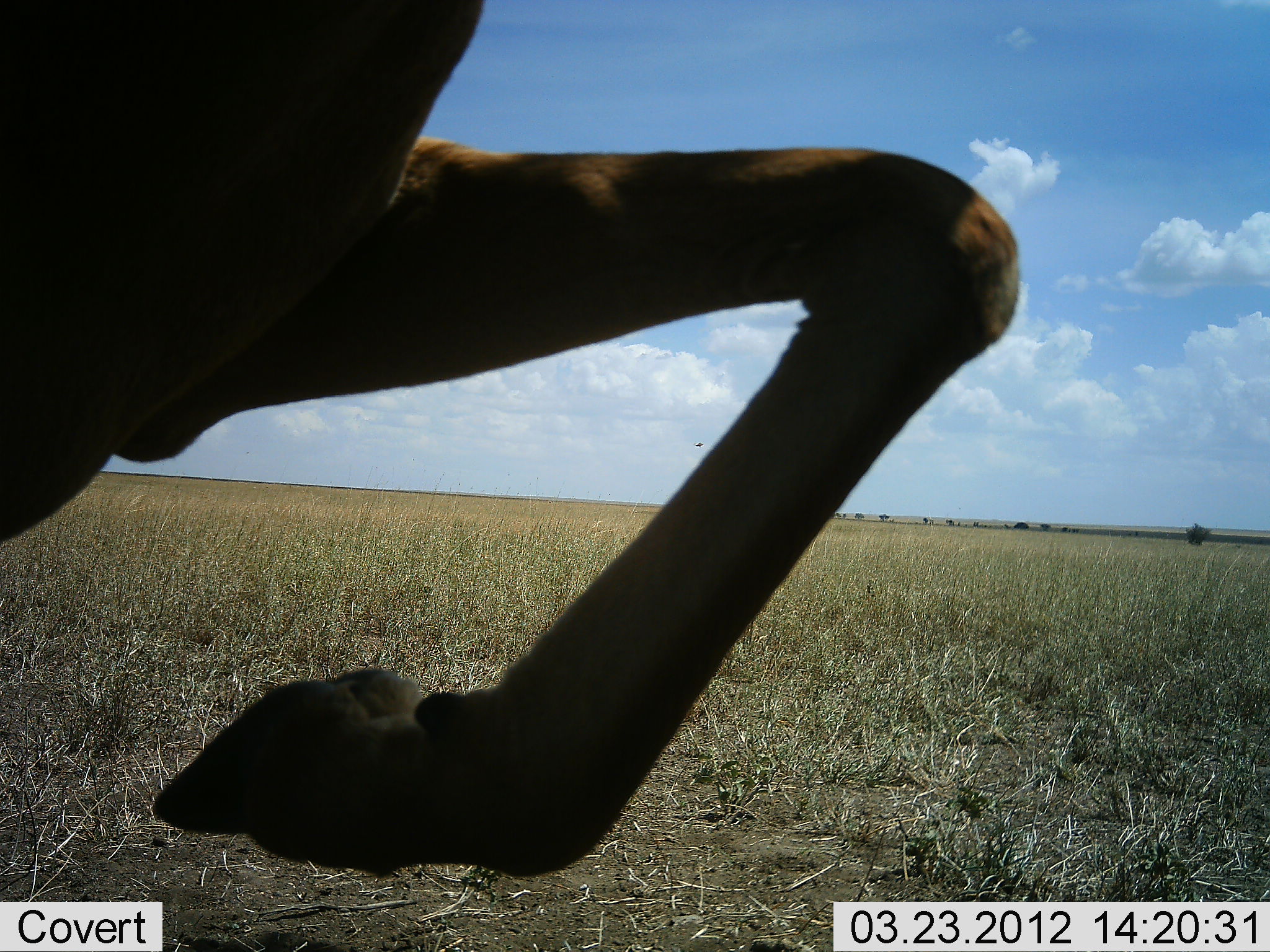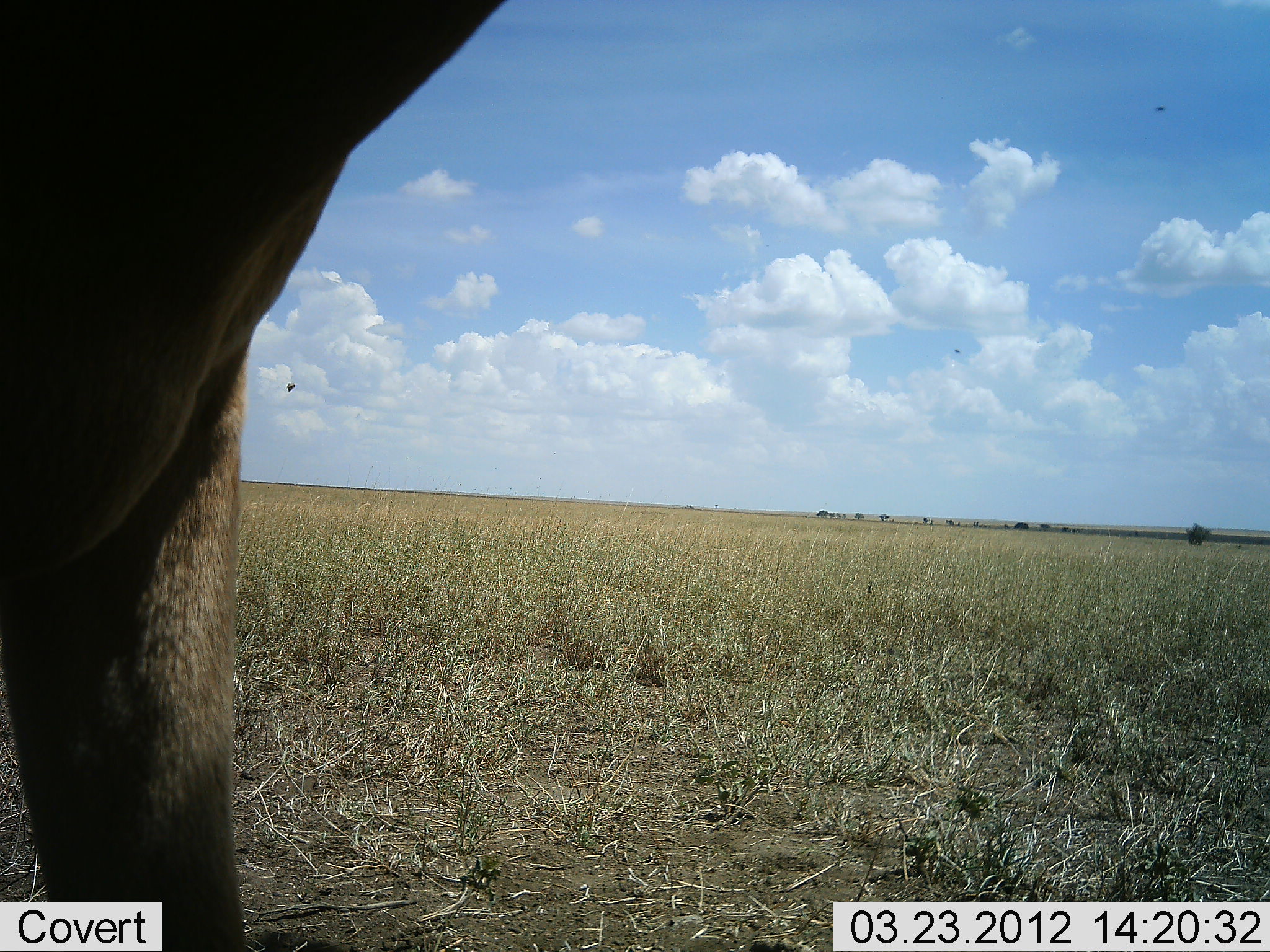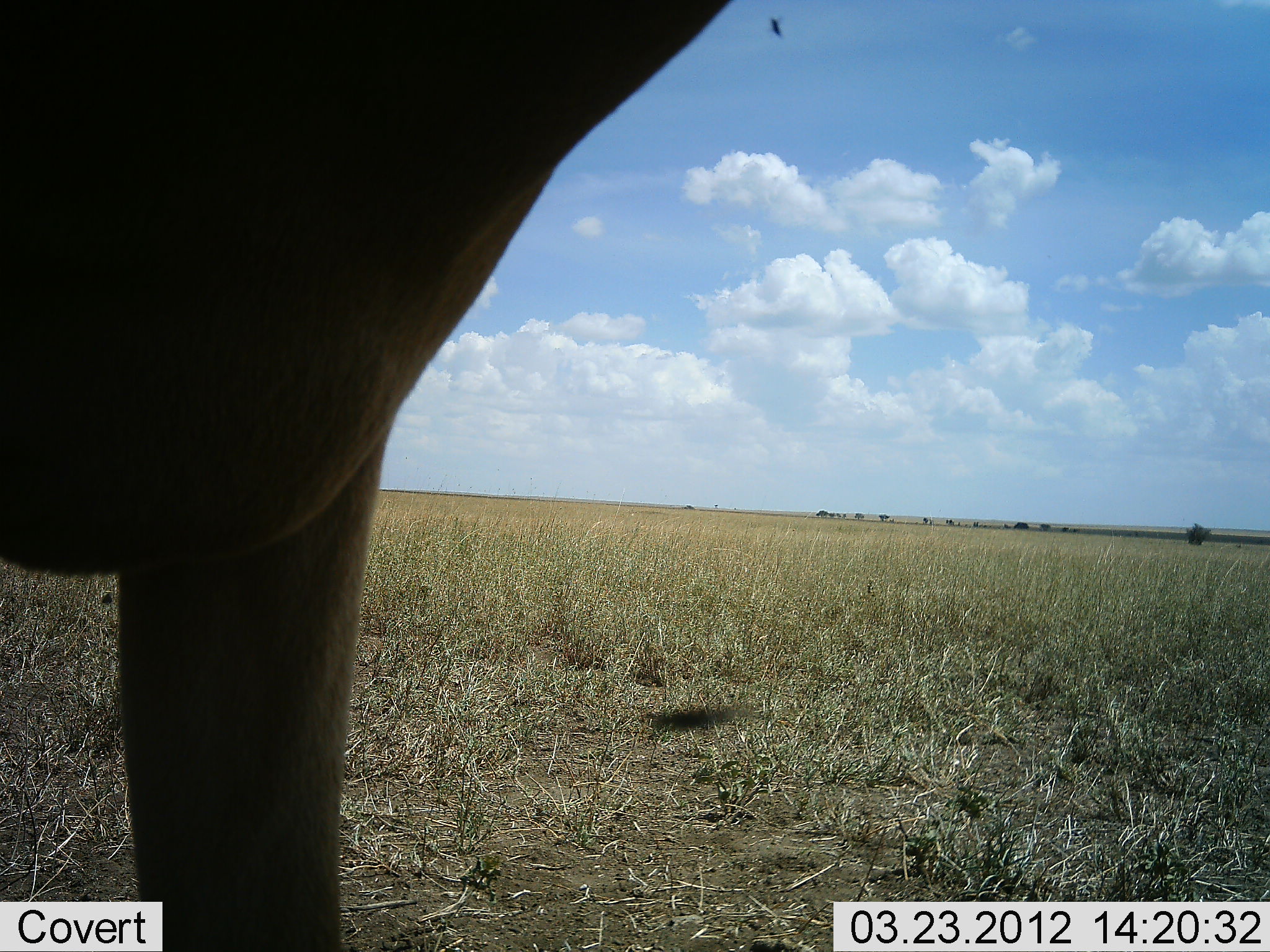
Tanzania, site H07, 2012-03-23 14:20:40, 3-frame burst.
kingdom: Animalia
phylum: Chordata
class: Mammalia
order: Artiodactyla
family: Bovidae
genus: Alcelaphus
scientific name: Alcelaphus buselaphus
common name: hartebeest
Hartebeest (Alcelaphus buselaphus), count 1. Behavior (volunteer vote fractions): standing 62%, resting 0%, moving 25%, interacting 12%. Young present (vote fraction): 0%. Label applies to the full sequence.